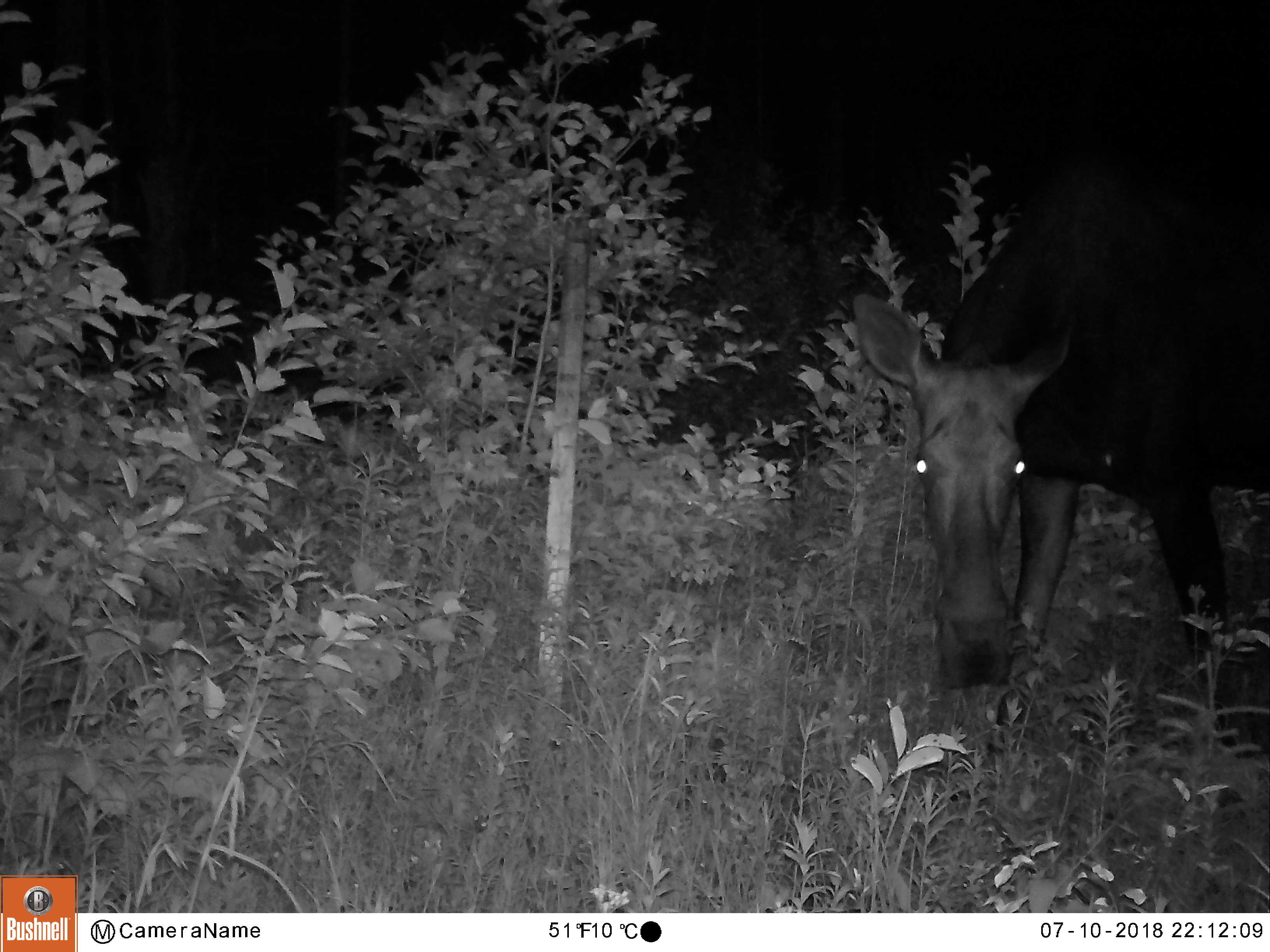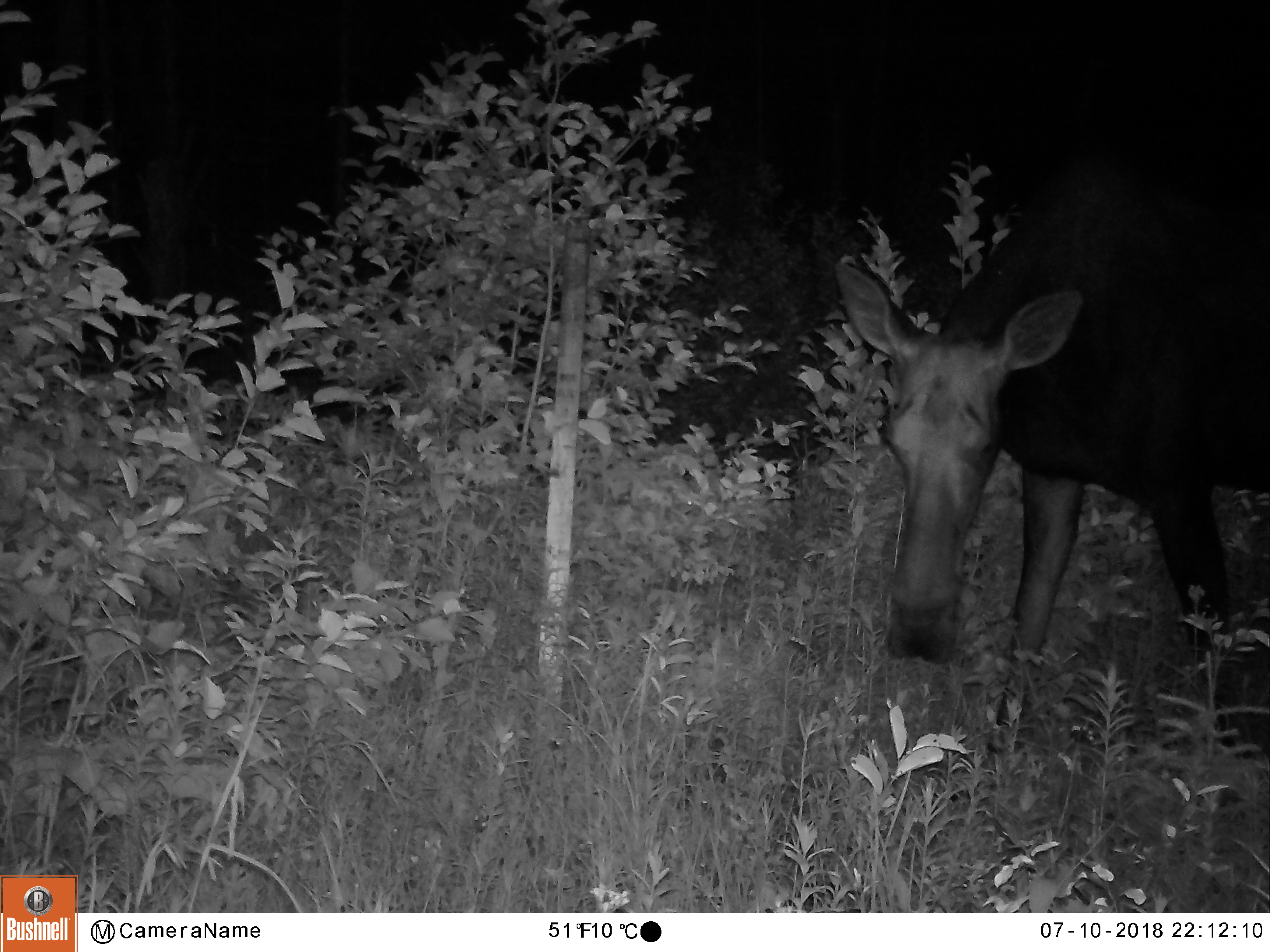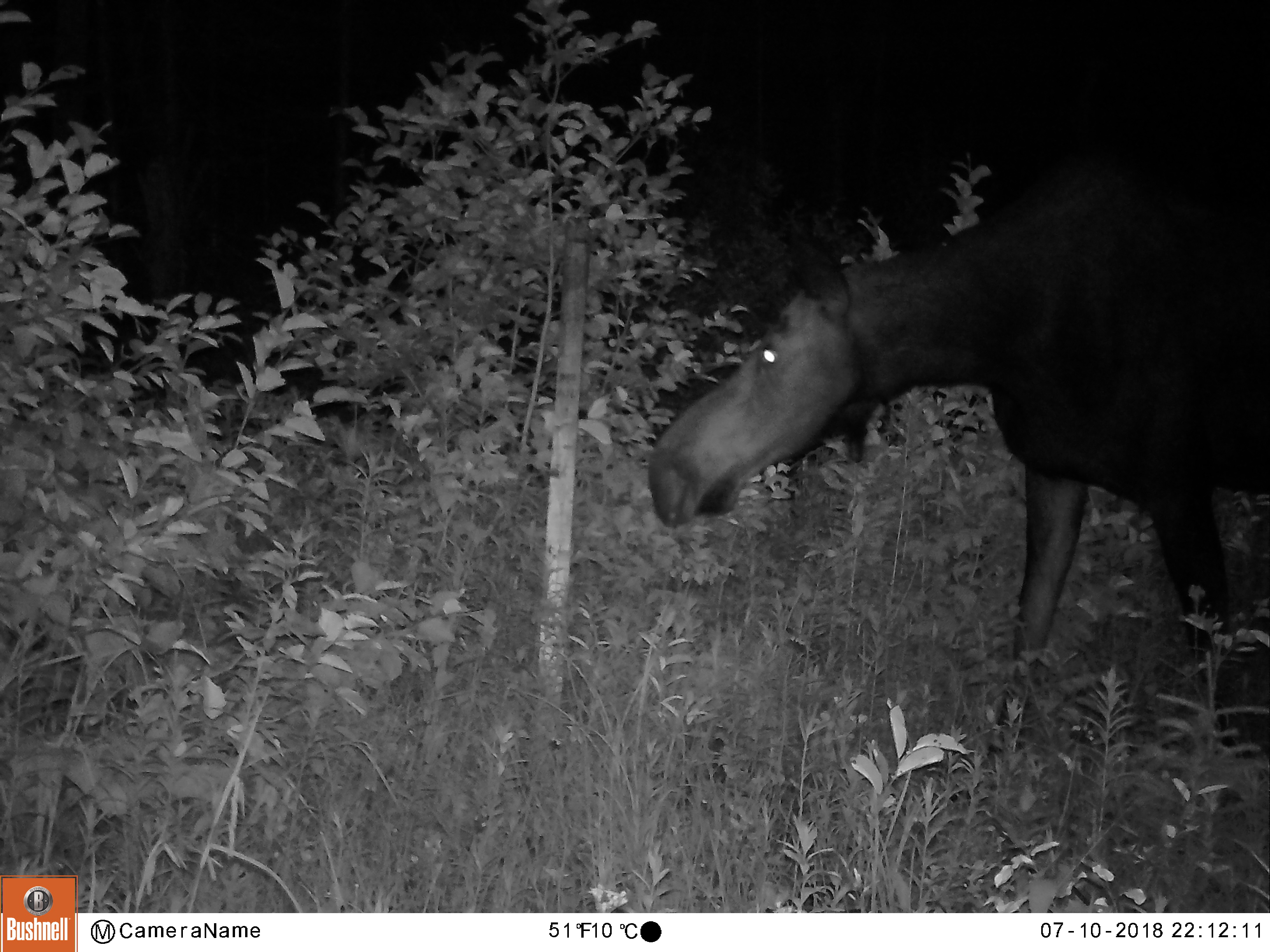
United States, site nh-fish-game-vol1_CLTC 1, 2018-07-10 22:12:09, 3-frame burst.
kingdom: Animalia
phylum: Chordata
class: Mammalia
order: Artiodactyla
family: Cervidae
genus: Alces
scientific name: Alces alces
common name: moose